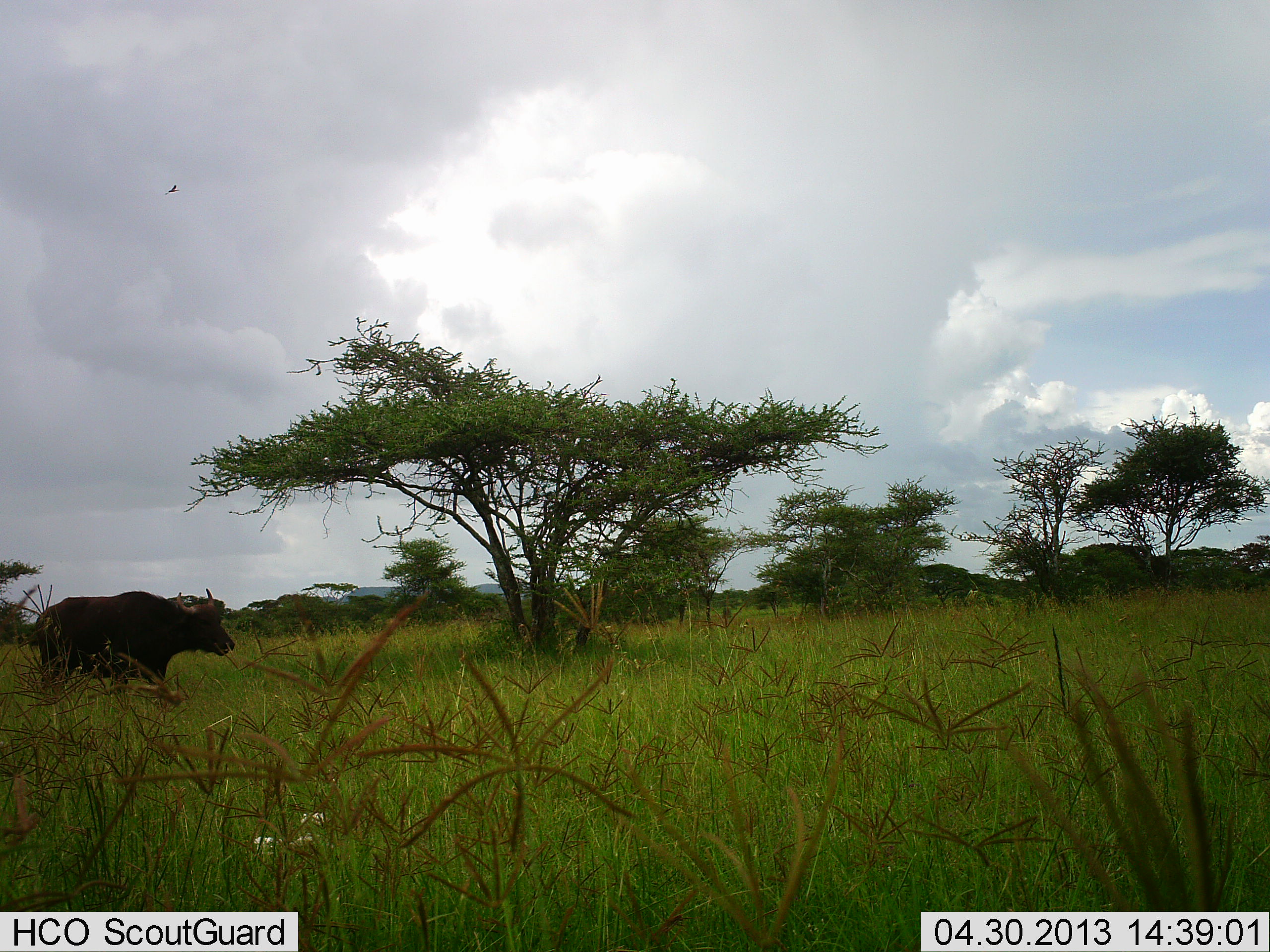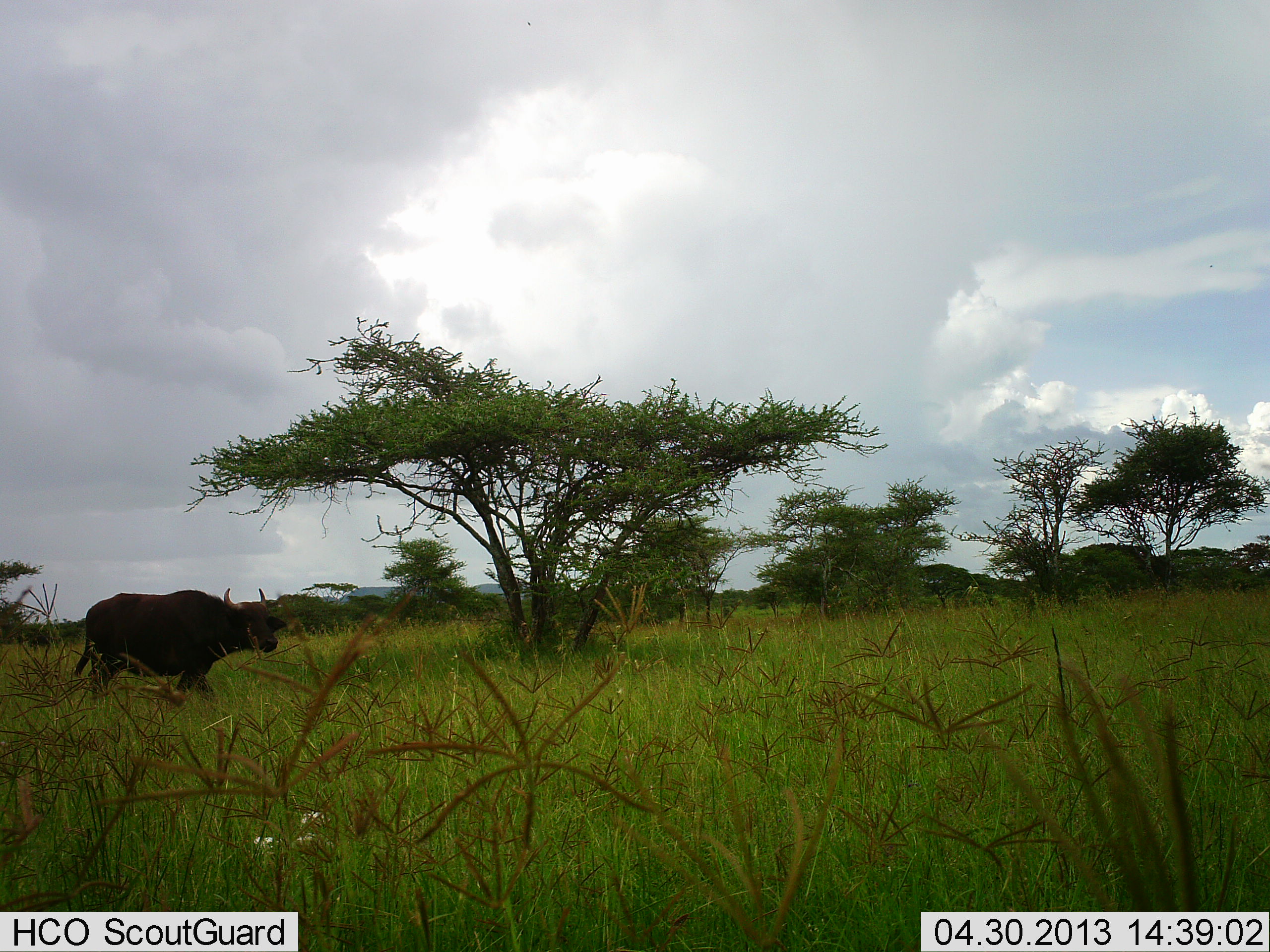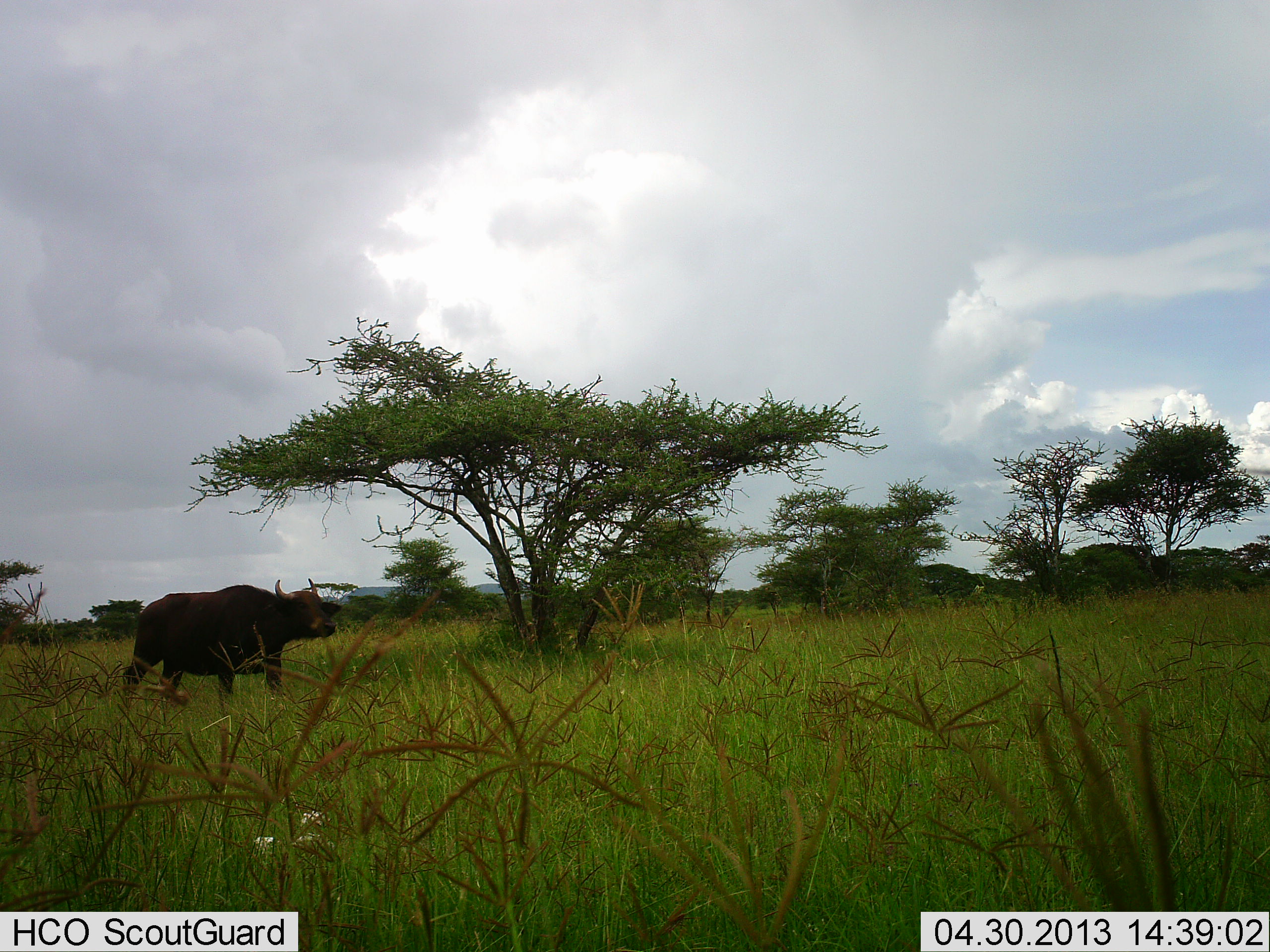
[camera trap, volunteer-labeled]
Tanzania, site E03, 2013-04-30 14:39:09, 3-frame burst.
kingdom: Animalia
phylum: Chordata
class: Mammalia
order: Artiodactyla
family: Bovidae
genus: Syncerus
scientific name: Syncerus caffer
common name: cape buffalo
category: buffalo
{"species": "buffalo (cape buffalo) (Syncerus caffer)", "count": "1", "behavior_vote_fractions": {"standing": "8%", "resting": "0%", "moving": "95%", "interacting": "0%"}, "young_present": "0%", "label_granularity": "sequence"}